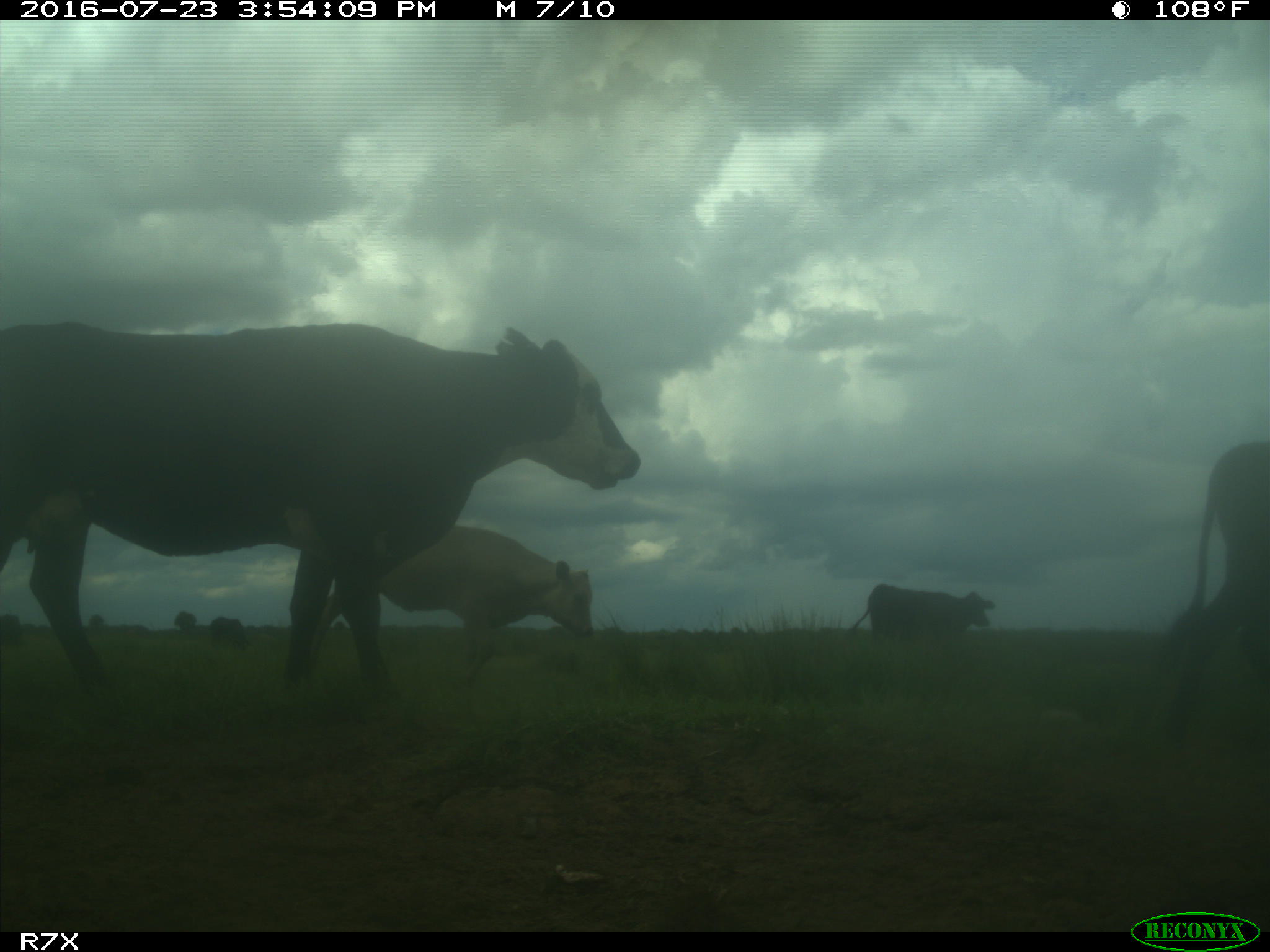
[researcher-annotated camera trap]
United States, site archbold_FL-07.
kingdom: Animalia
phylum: Chordata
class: Mammalia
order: Artiodactyla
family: Bovidae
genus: Bos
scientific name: Bos taurus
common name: domestic cow